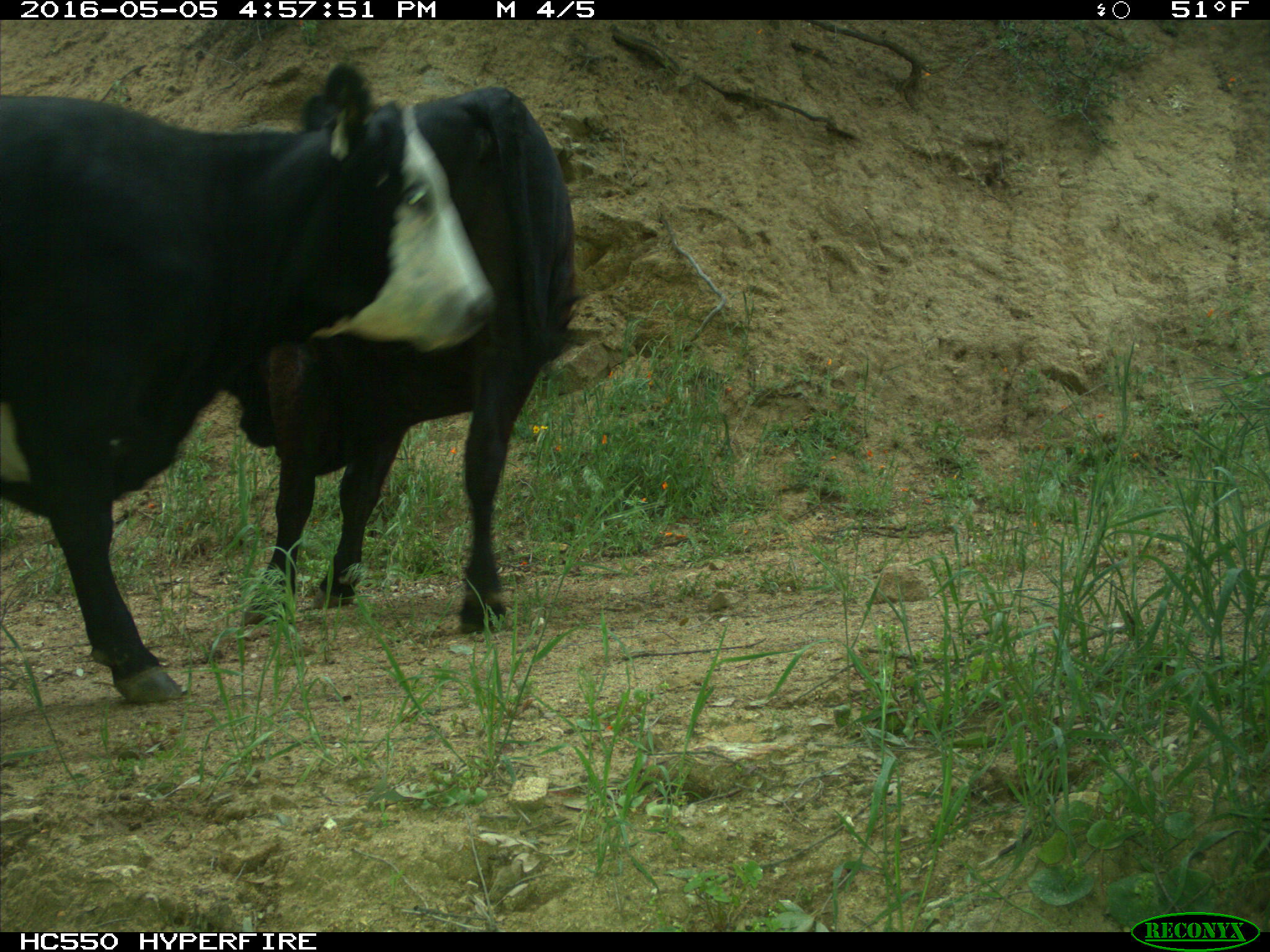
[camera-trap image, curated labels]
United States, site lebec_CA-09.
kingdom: Animalia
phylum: Chordata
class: Mammalia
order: Artiodactyla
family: Bovidae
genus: Bos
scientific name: Bos taurus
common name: domestic cow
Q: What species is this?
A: Bos taurus (domestic cow).